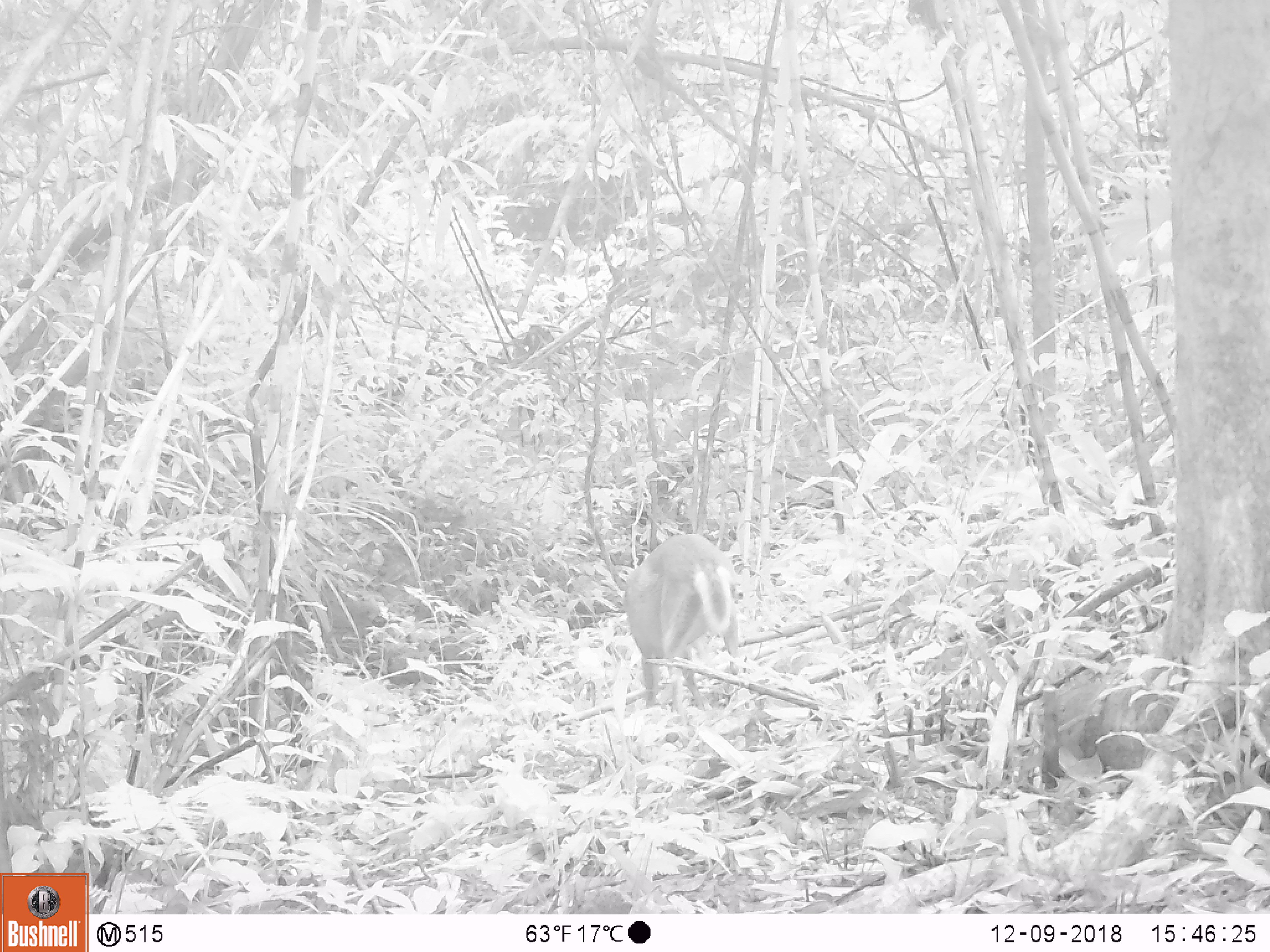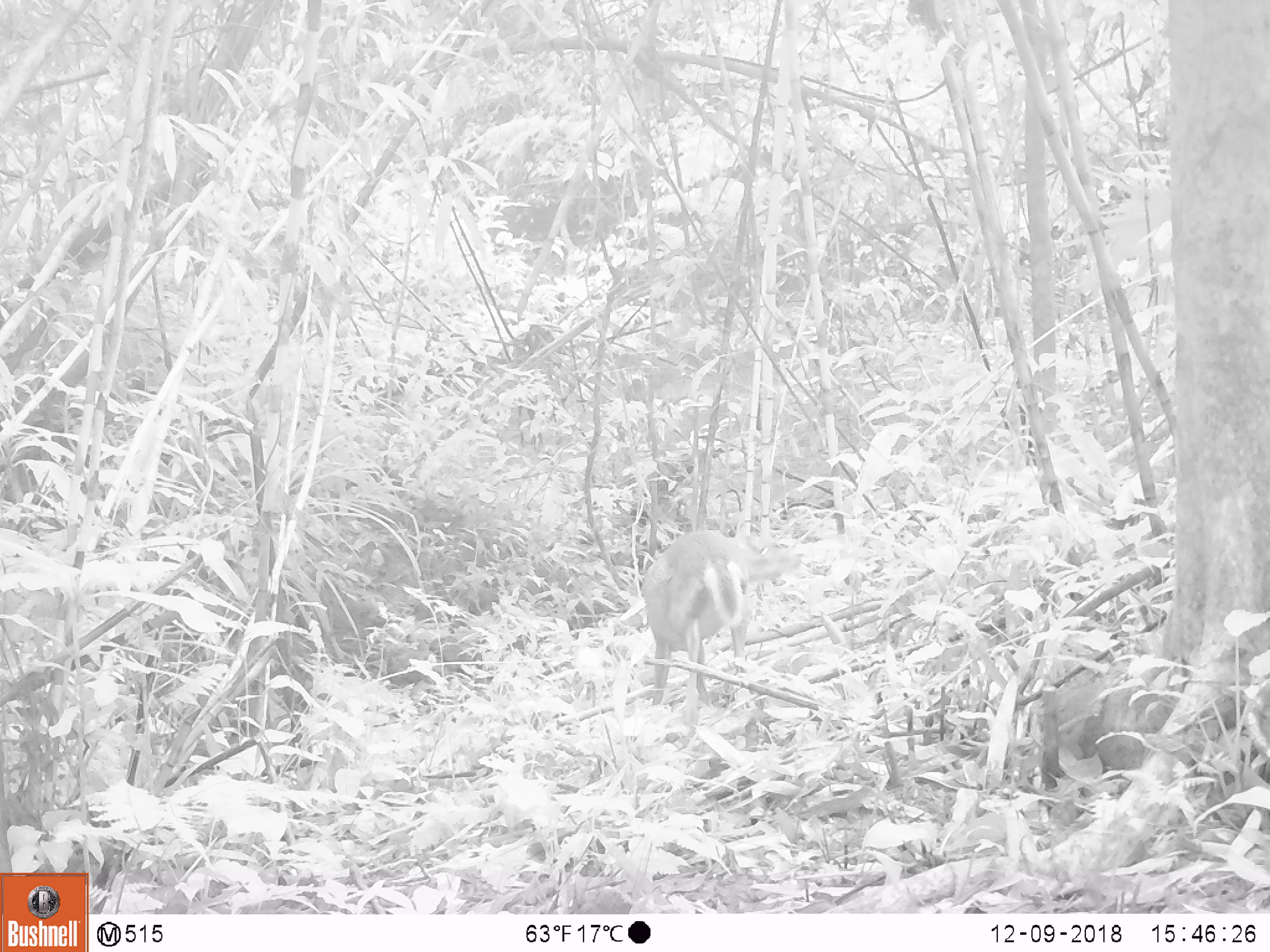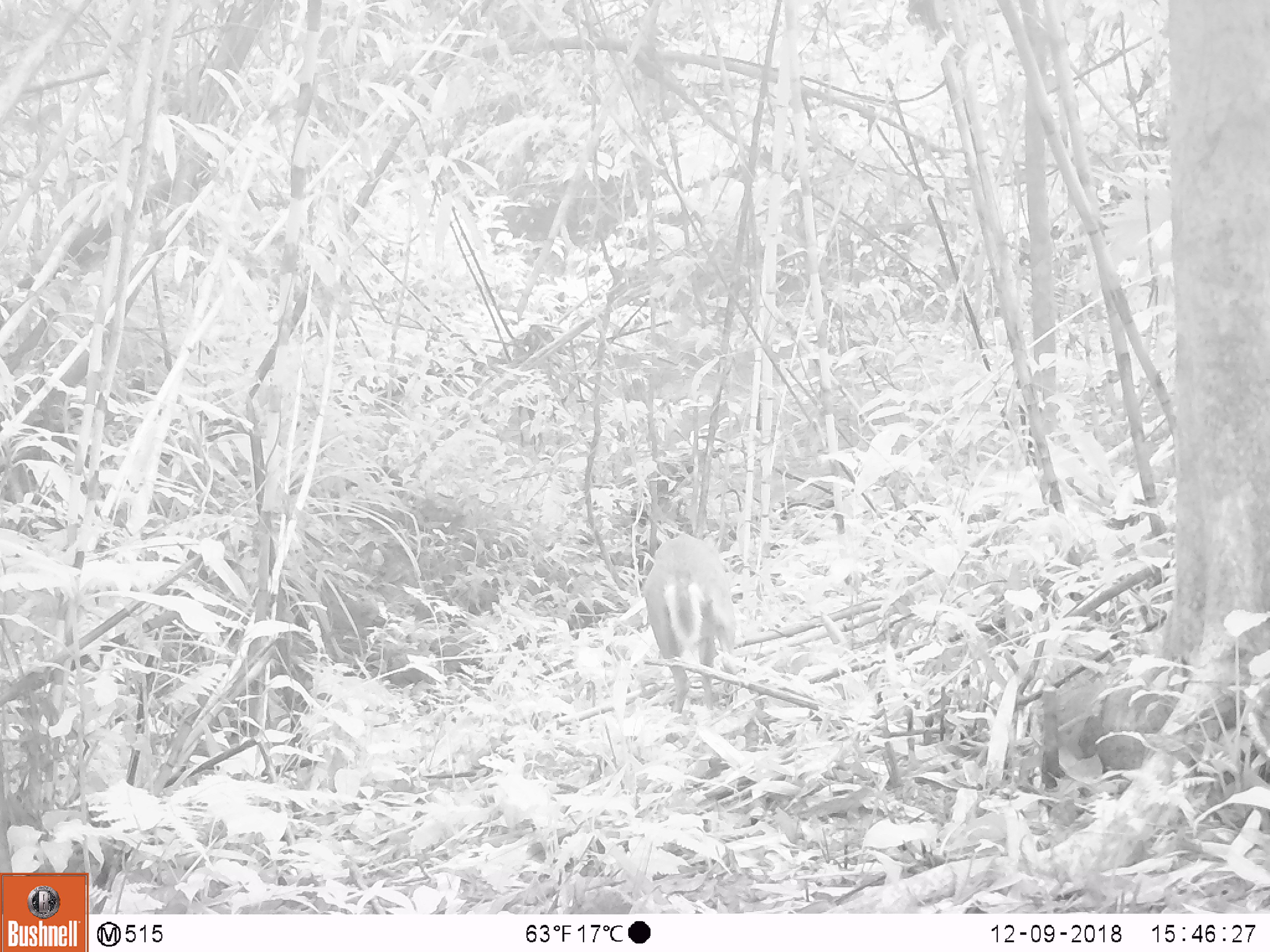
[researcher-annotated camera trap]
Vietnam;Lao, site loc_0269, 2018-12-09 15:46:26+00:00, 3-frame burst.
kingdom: Animalia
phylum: Chordata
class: Mammalia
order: Artiodactyla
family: Cervidae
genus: Muntiacus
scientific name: Muntiacus rooseveltorum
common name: roosevelt's muntjac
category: roosevelts muntjac group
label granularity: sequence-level